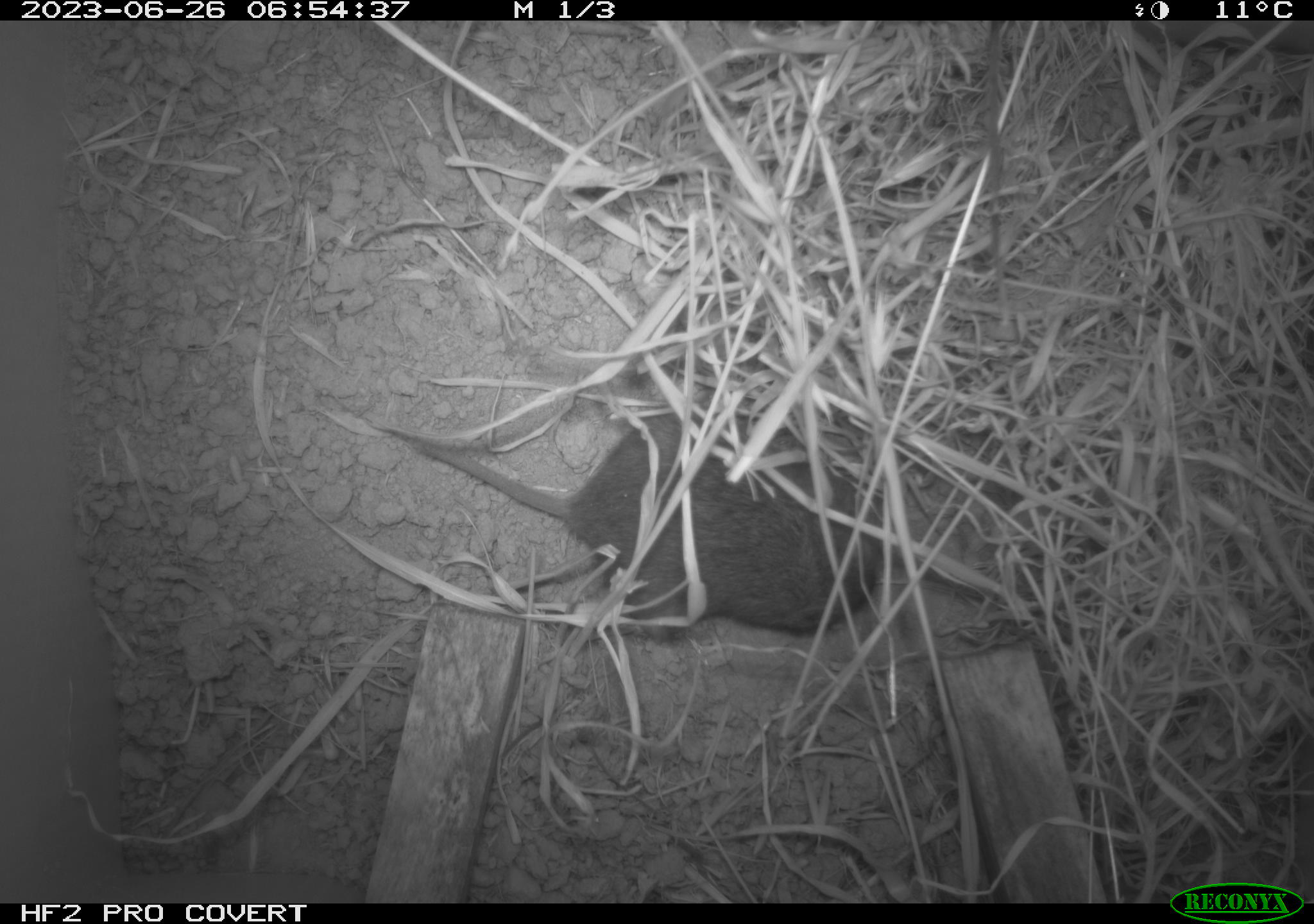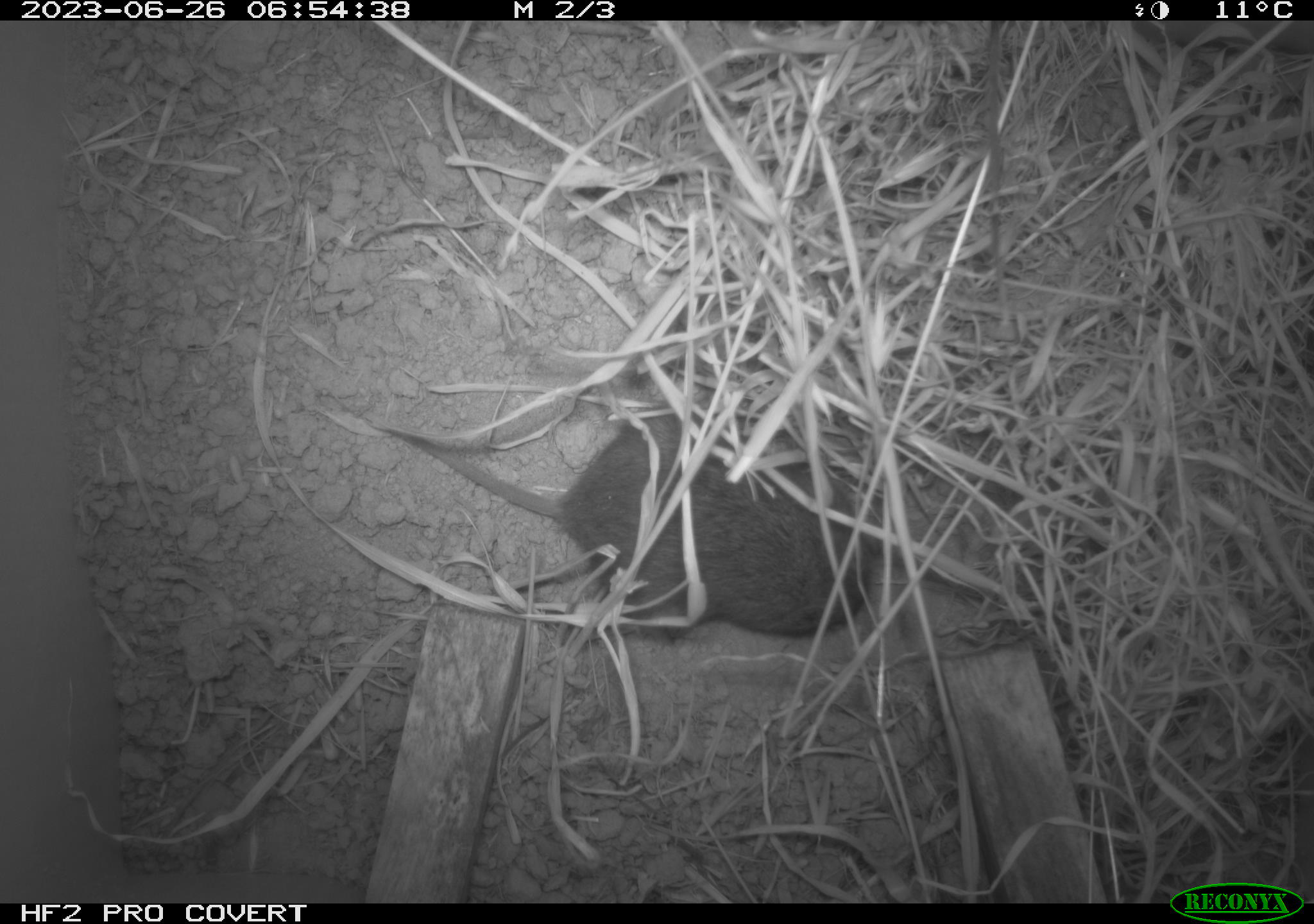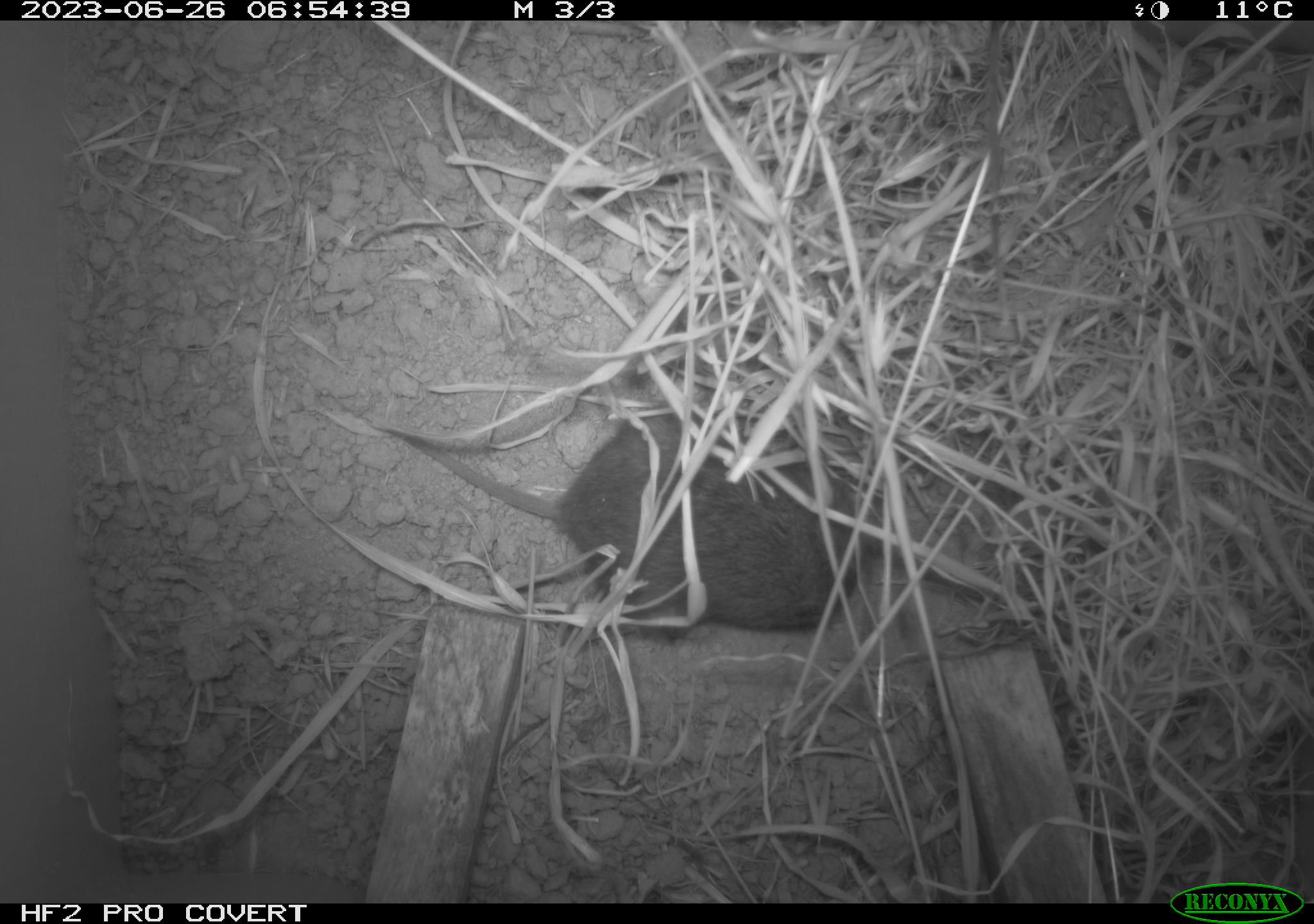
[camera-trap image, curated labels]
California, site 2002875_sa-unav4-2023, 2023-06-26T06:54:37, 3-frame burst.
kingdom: Animalia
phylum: Chordata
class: Mammalia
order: Rodentia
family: Cricetidae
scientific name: Arvicolinae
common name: voles, lemmings, and muskrats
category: arvicolinae subfamily